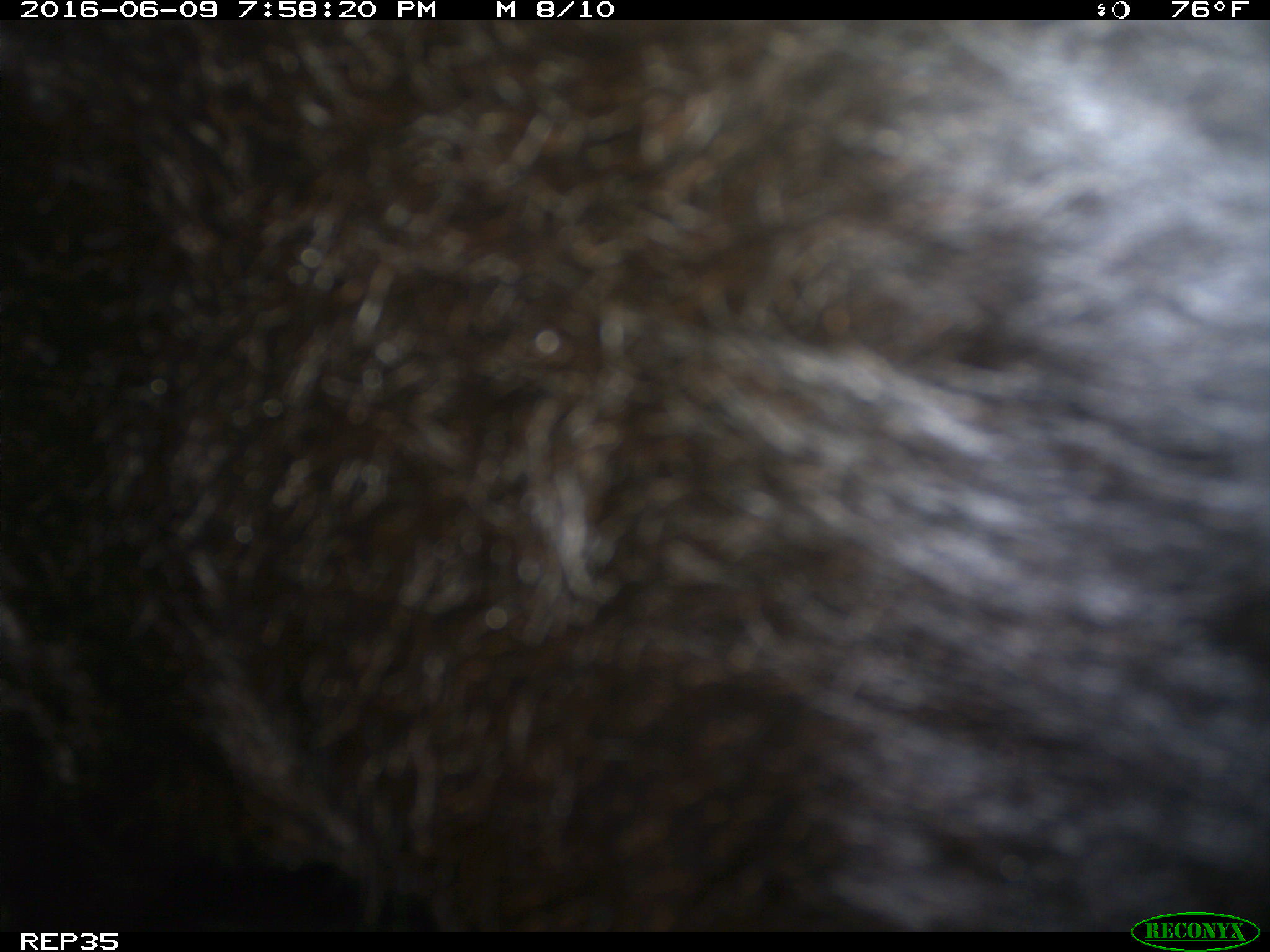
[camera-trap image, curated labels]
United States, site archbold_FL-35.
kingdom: Animalia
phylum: Chordata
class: Mammalia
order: Artiodactyla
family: Bovidae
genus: Bos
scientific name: Bos taurus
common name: domestic cow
Bos taurus (domestic cow).